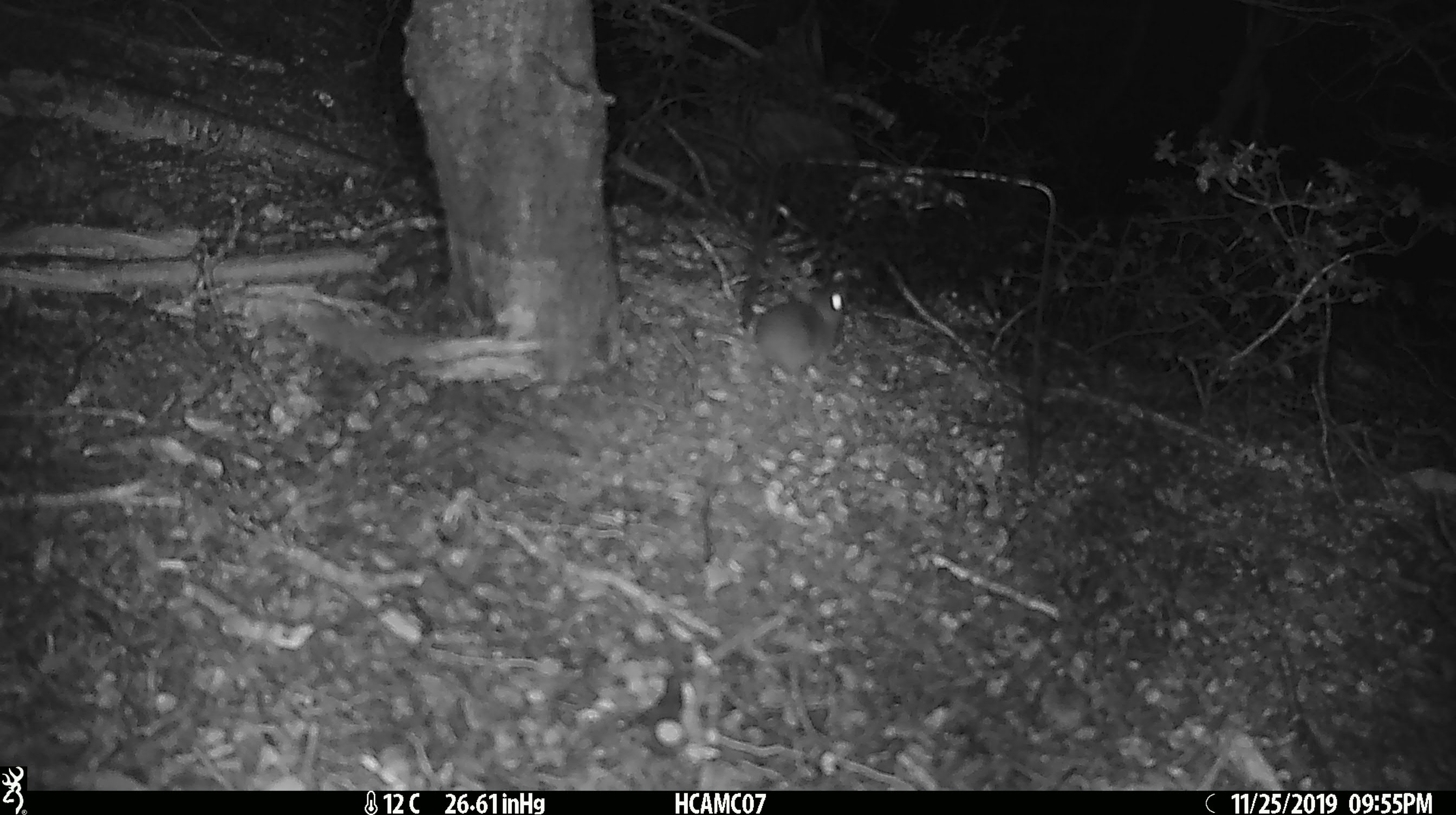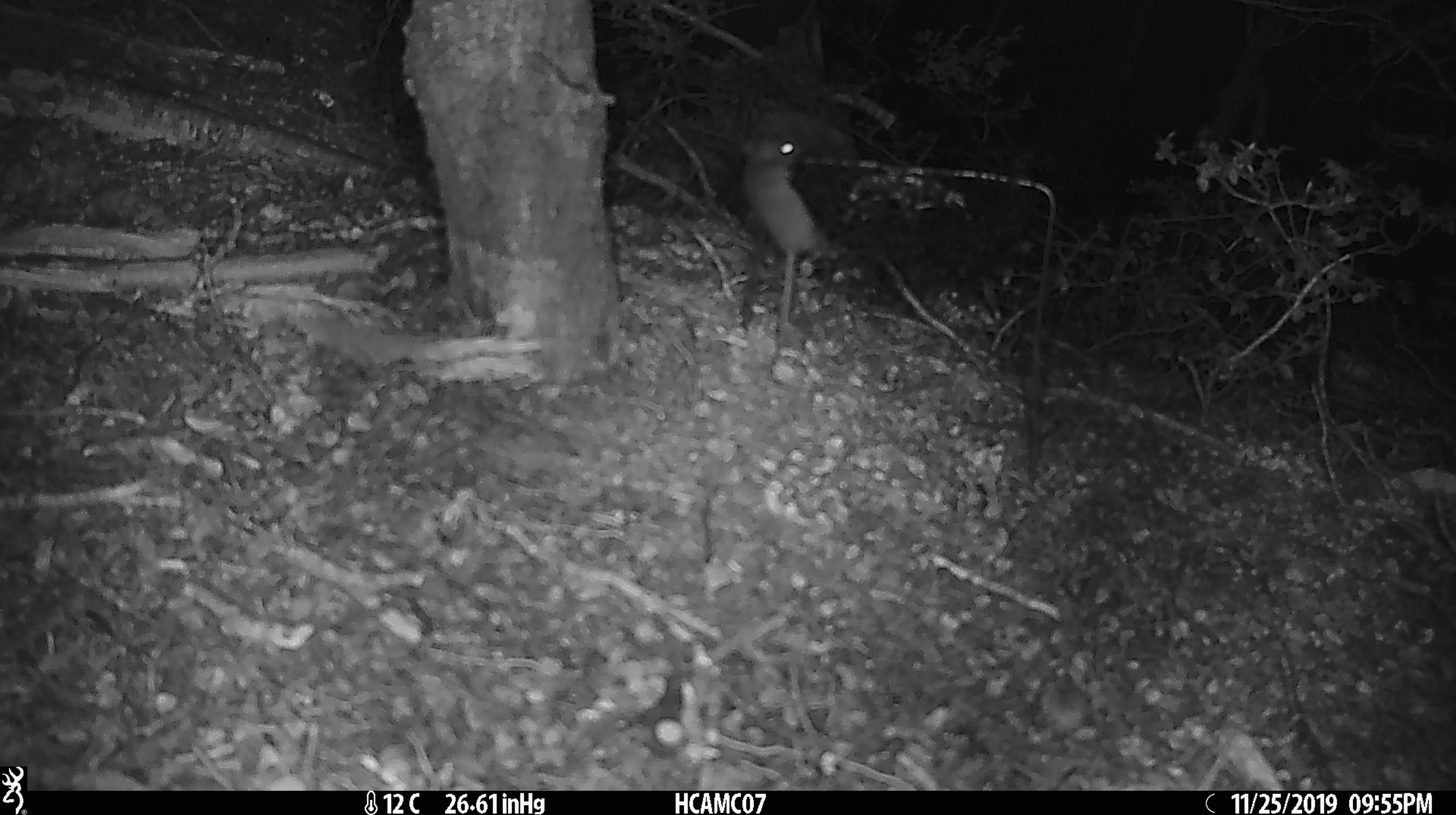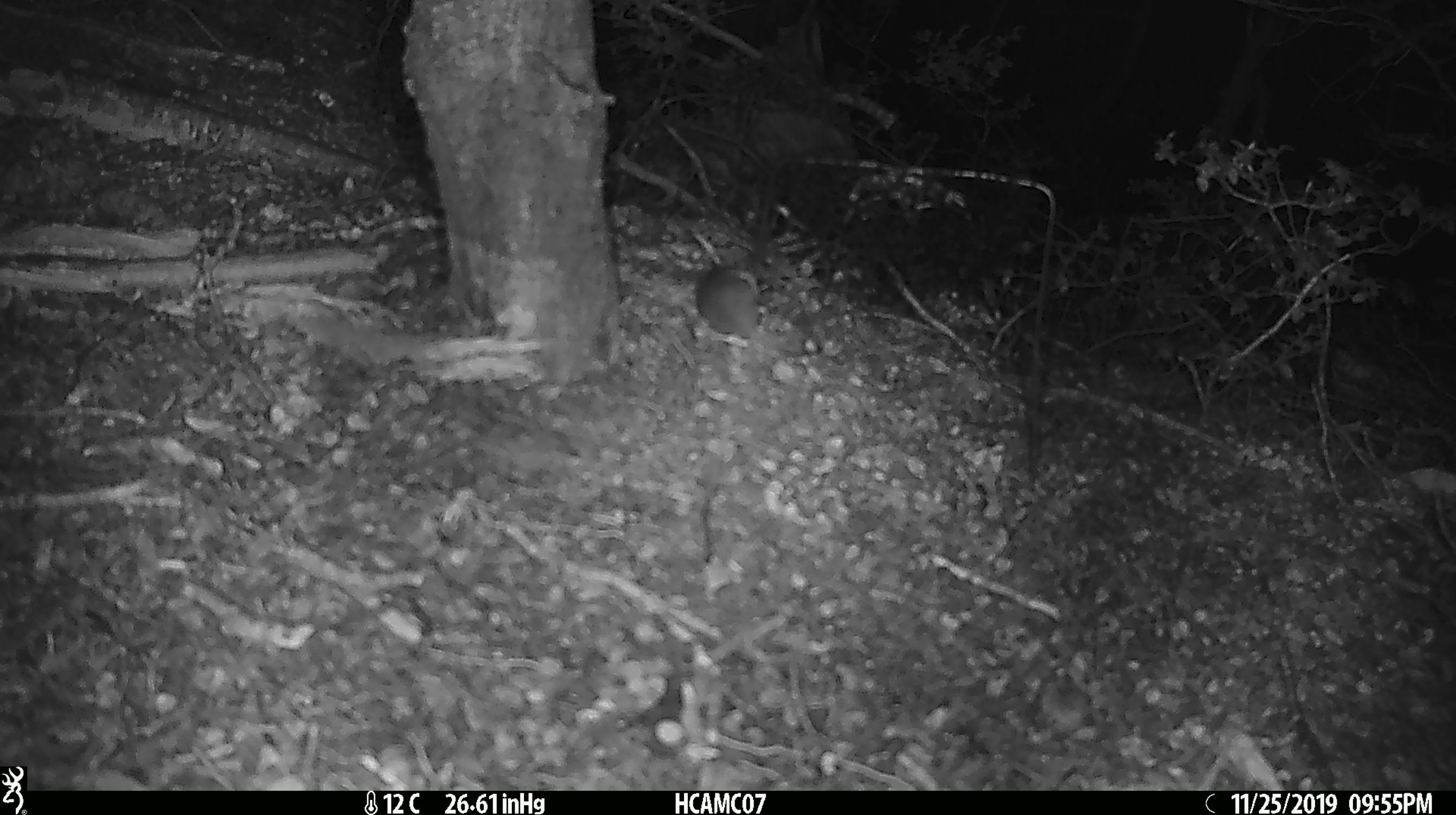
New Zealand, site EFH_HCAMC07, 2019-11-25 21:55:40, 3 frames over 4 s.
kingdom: Animalia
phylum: Chordata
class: Mammalia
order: Rodentia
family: Muridae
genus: Mus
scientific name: Mus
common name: mouse